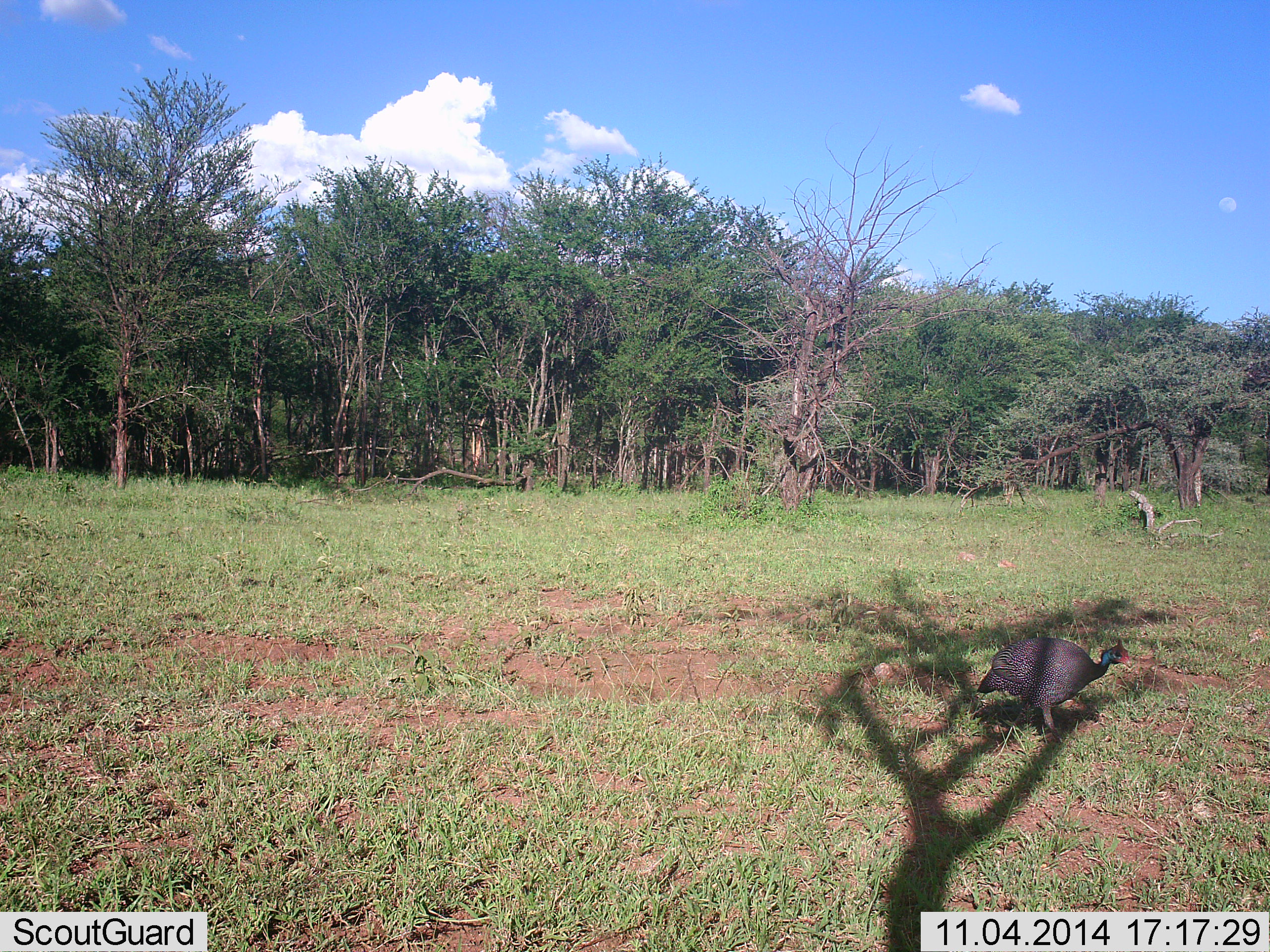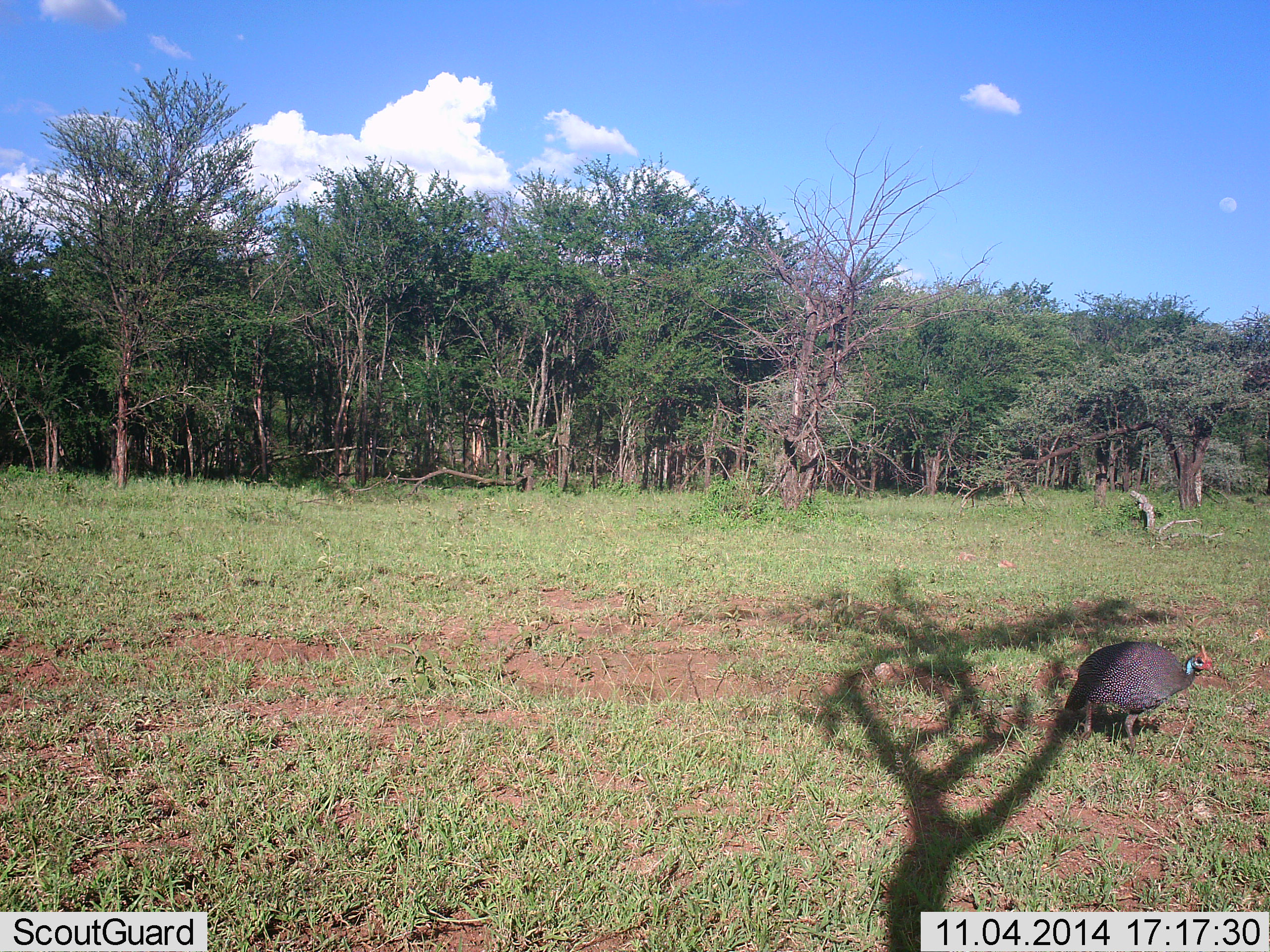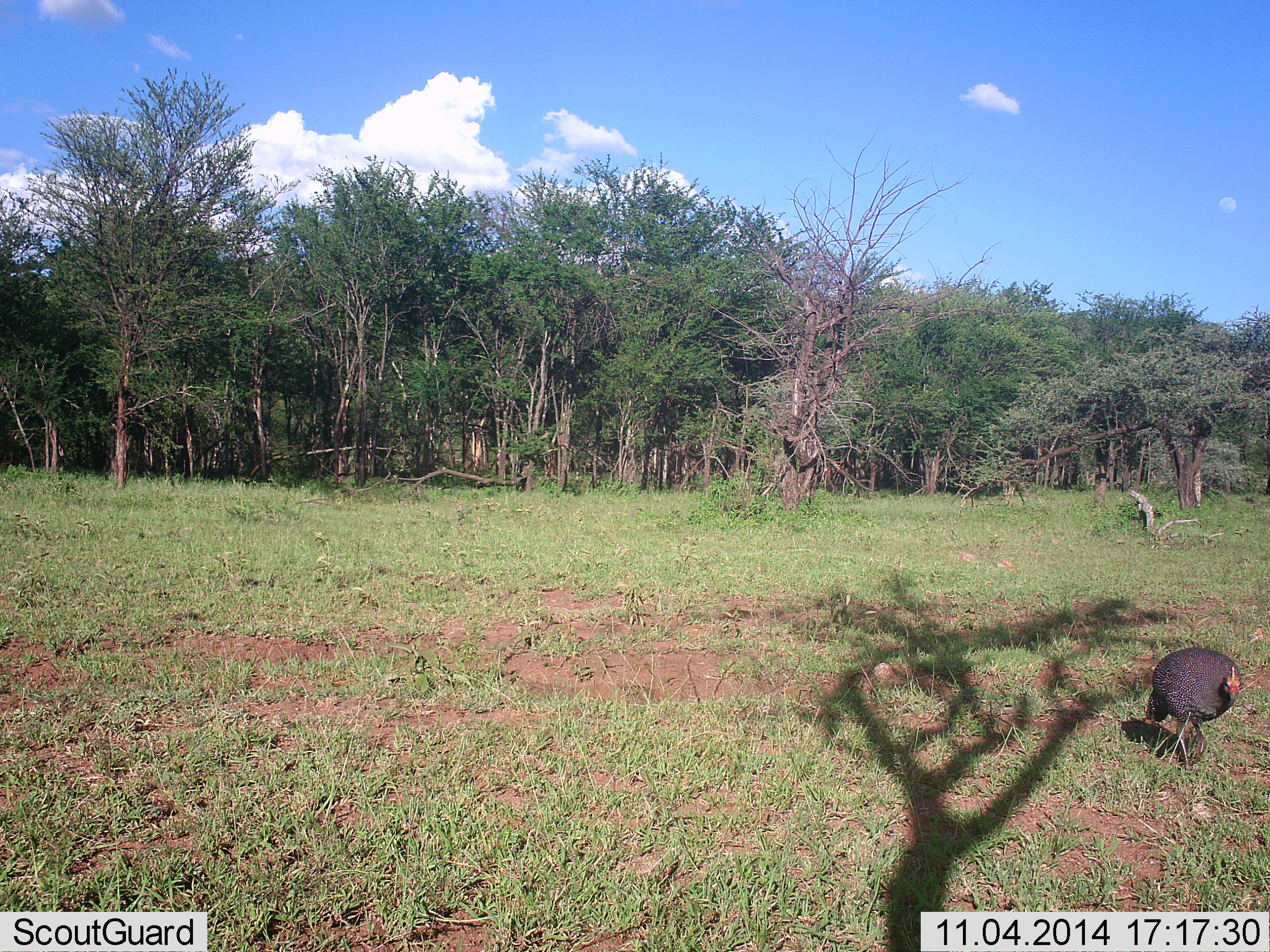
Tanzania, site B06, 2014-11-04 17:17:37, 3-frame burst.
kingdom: Animalia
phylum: Chordata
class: Aves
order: Galliformes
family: Numididae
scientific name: Numididae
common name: guinea fowl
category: guineafowl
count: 1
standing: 33%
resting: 0%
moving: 83%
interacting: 0%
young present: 0%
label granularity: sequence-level